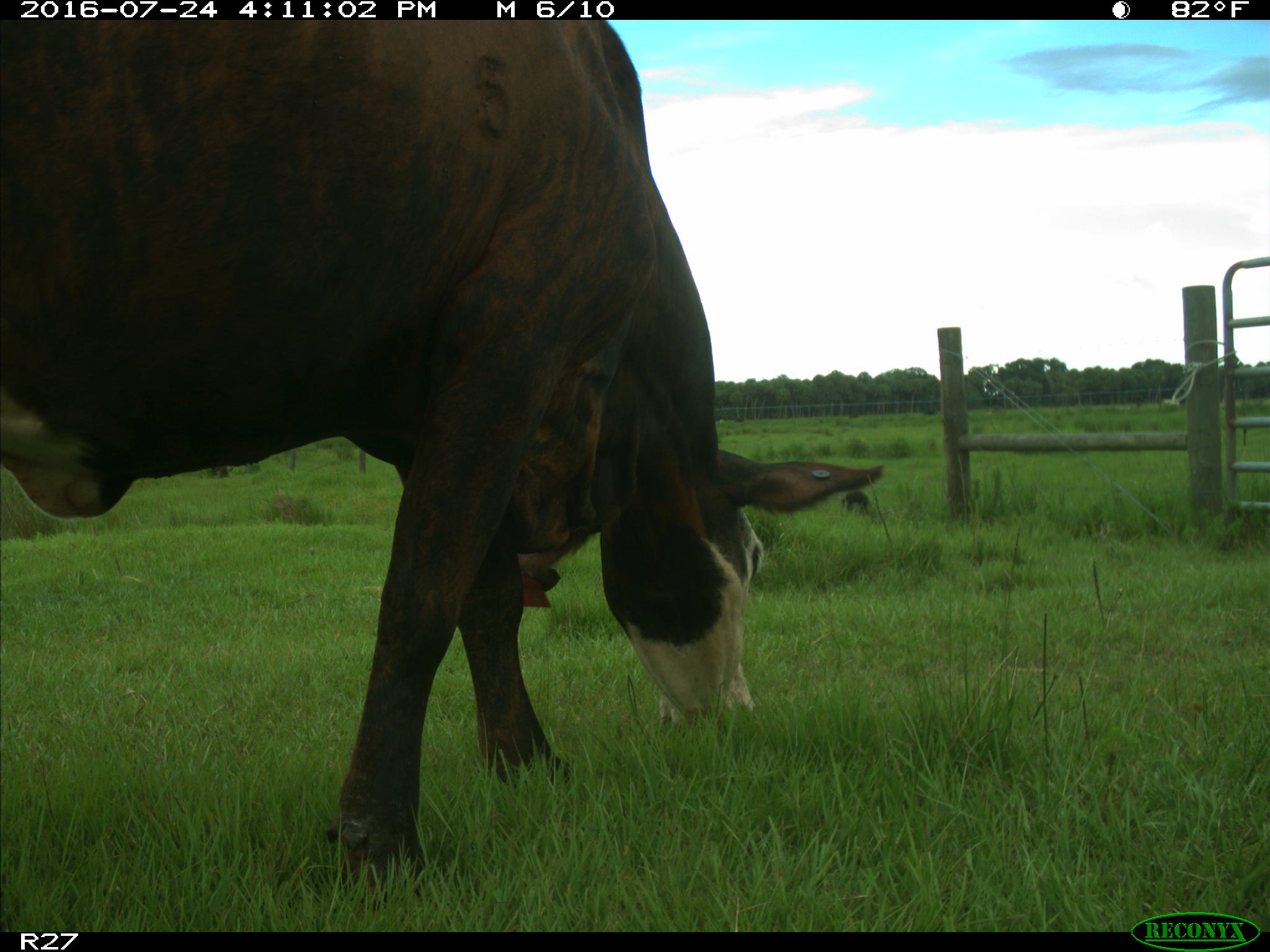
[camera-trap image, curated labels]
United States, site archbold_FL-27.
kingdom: Animalia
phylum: Chordata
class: Mammalia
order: Artiodactyla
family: Bovidae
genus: Bos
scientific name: Bos taurus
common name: domestic cow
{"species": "Bos taurus (domestic cow)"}